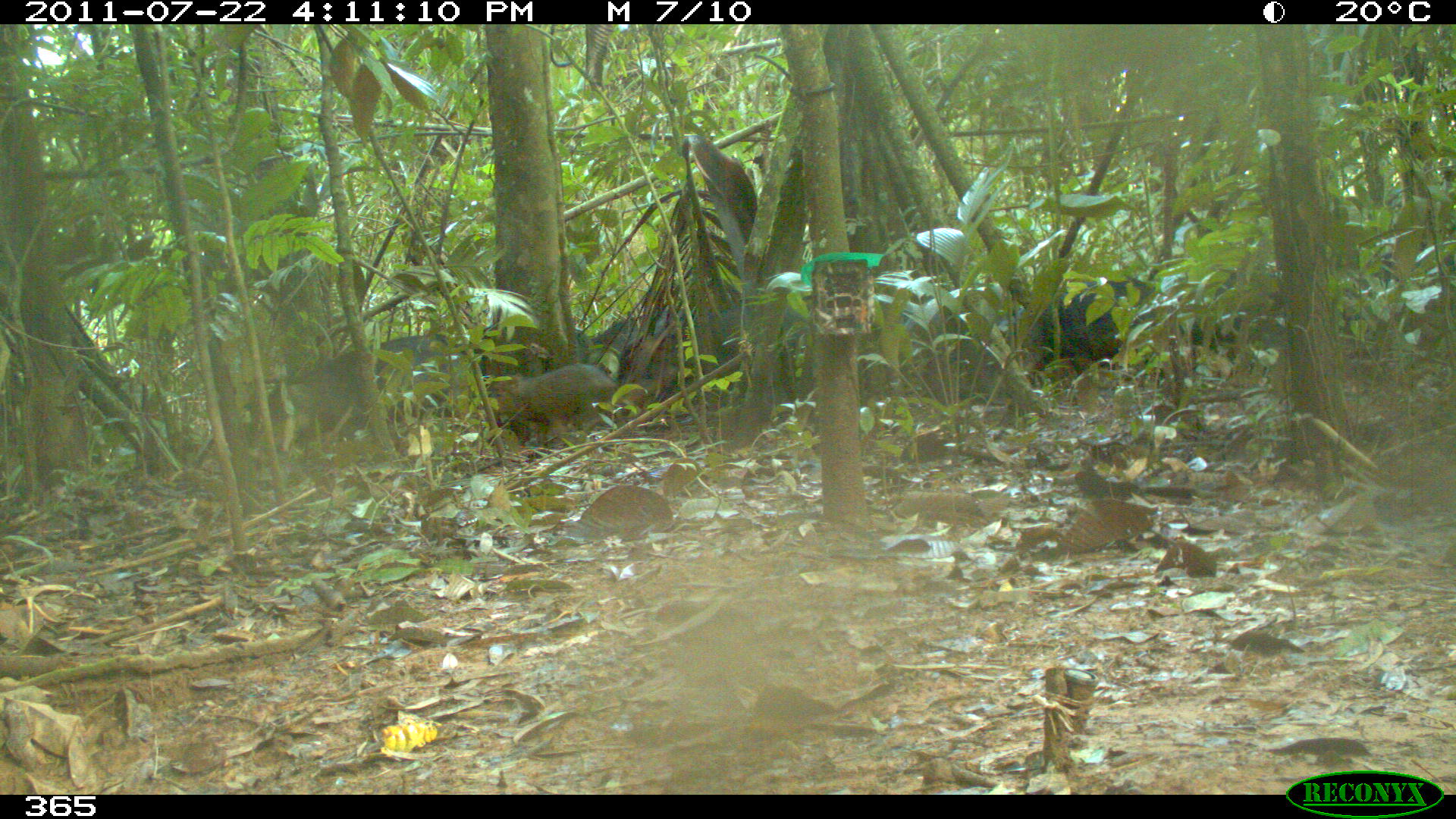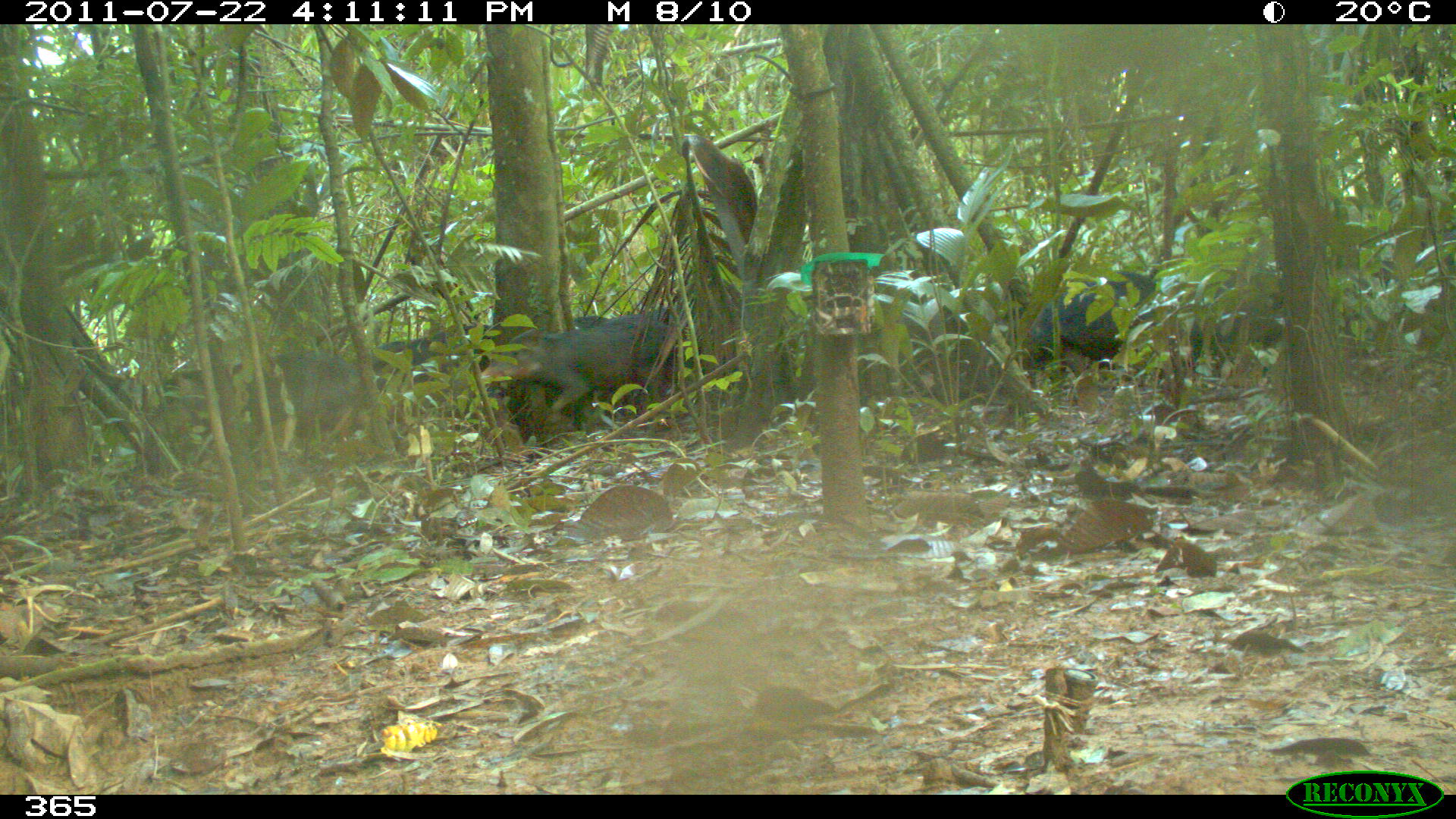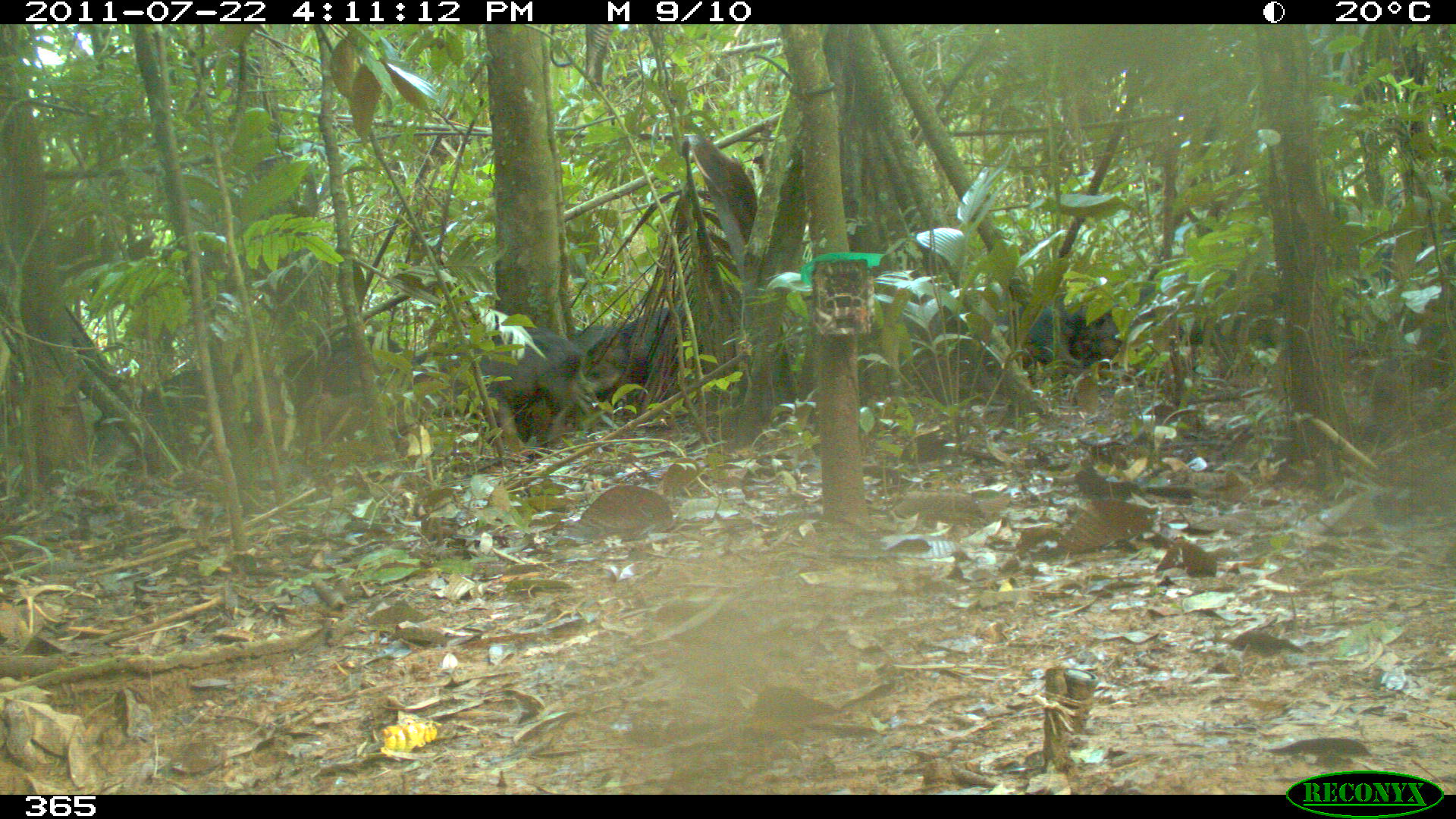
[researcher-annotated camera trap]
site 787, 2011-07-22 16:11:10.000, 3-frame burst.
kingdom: Animalia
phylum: Chordata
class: Mammalia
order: Artiodactyla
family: Tayassuidae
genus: Tayassu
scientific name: Tayassu pecari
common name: white-lipped peccary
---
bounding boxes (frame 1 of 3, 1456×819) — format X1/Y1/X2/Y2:
tayassu pecari: 1033/276/1275/380; 301/333/461/433; 574/310/692/398; 498/365/611/447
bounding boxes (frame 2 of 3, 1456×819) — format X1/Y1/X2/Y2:
tayassu pecari: 143/333/370/464; 1018/267/1283/379; 478/313/677/438; 368/321/492/393